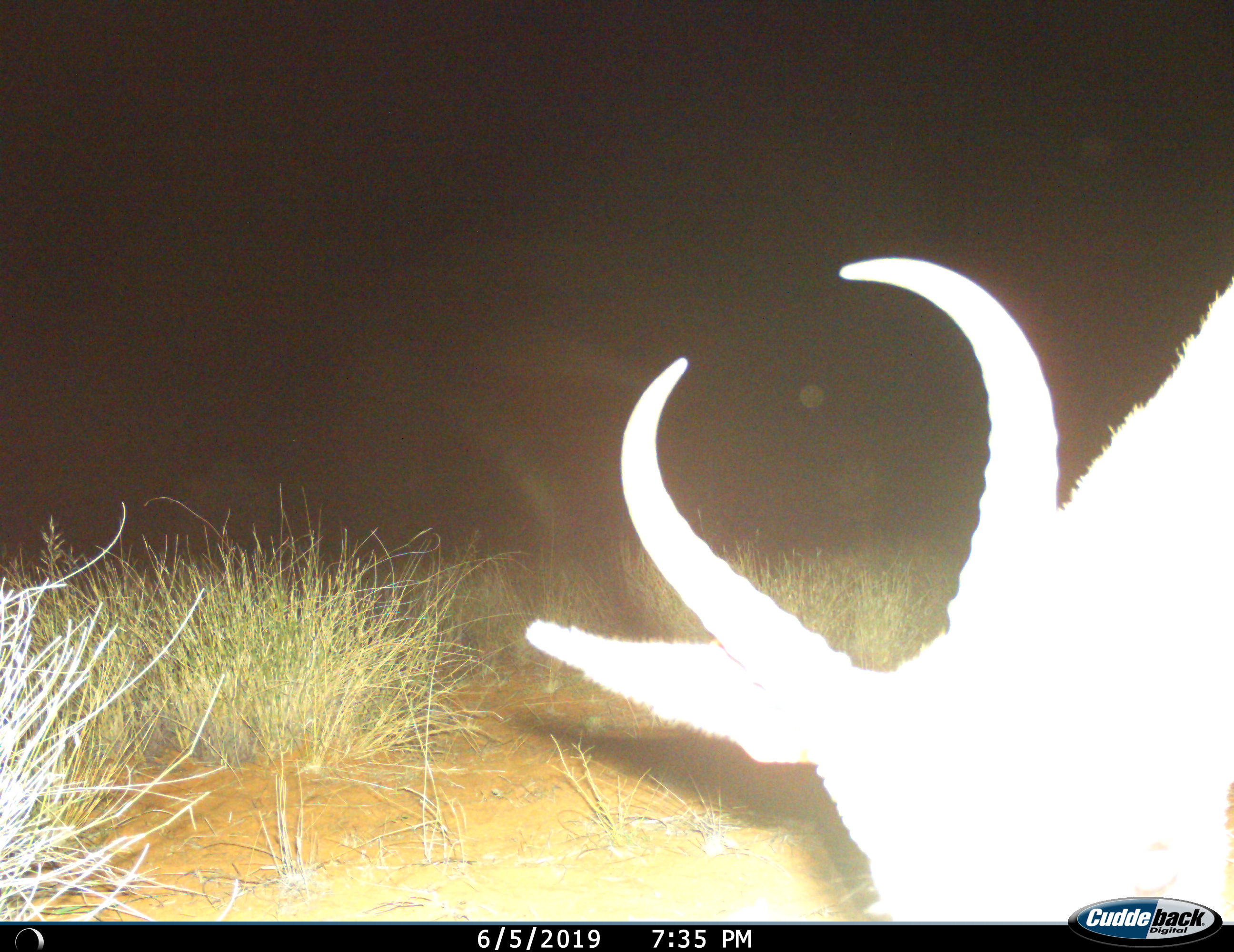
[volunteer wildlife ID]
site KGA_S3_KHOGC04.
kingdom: Animalia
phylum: Chordata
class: Mammalia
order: Artiodactyla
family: Bovidae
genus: Antidorcas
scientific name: Antidorcas marsupialis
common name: springbok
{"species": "springbok (Antidorcas marsupialis)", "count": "1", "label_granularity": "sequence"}